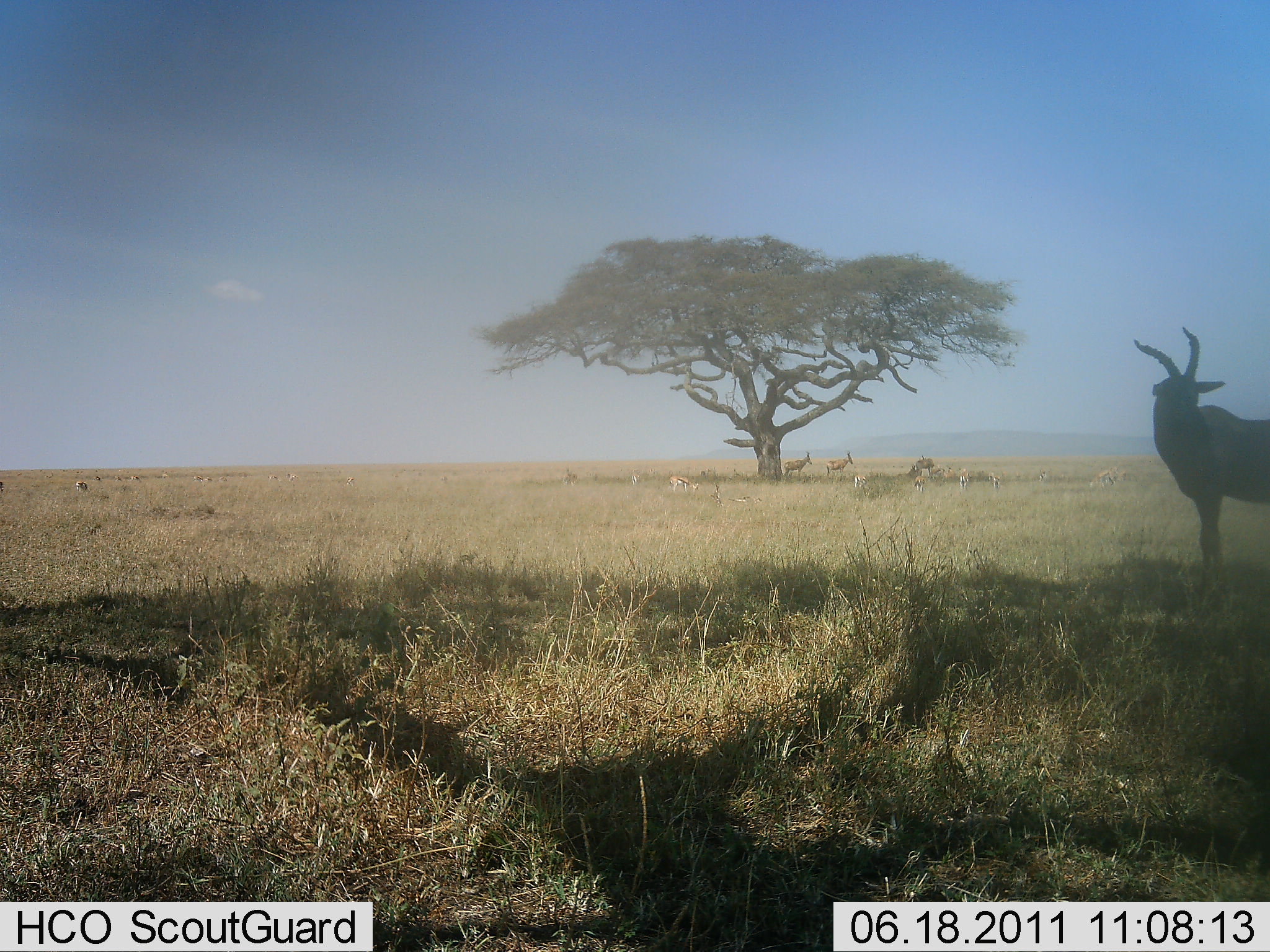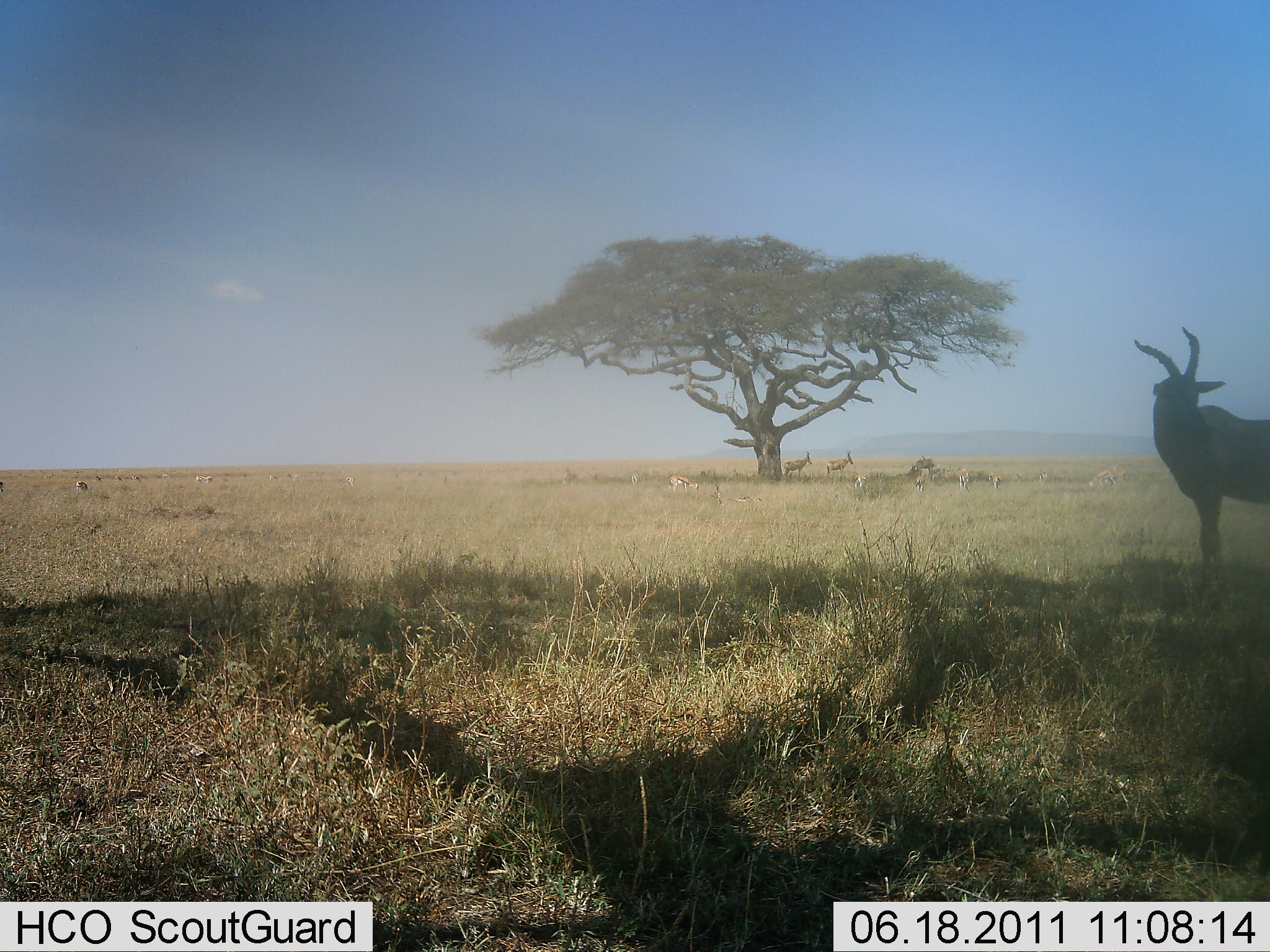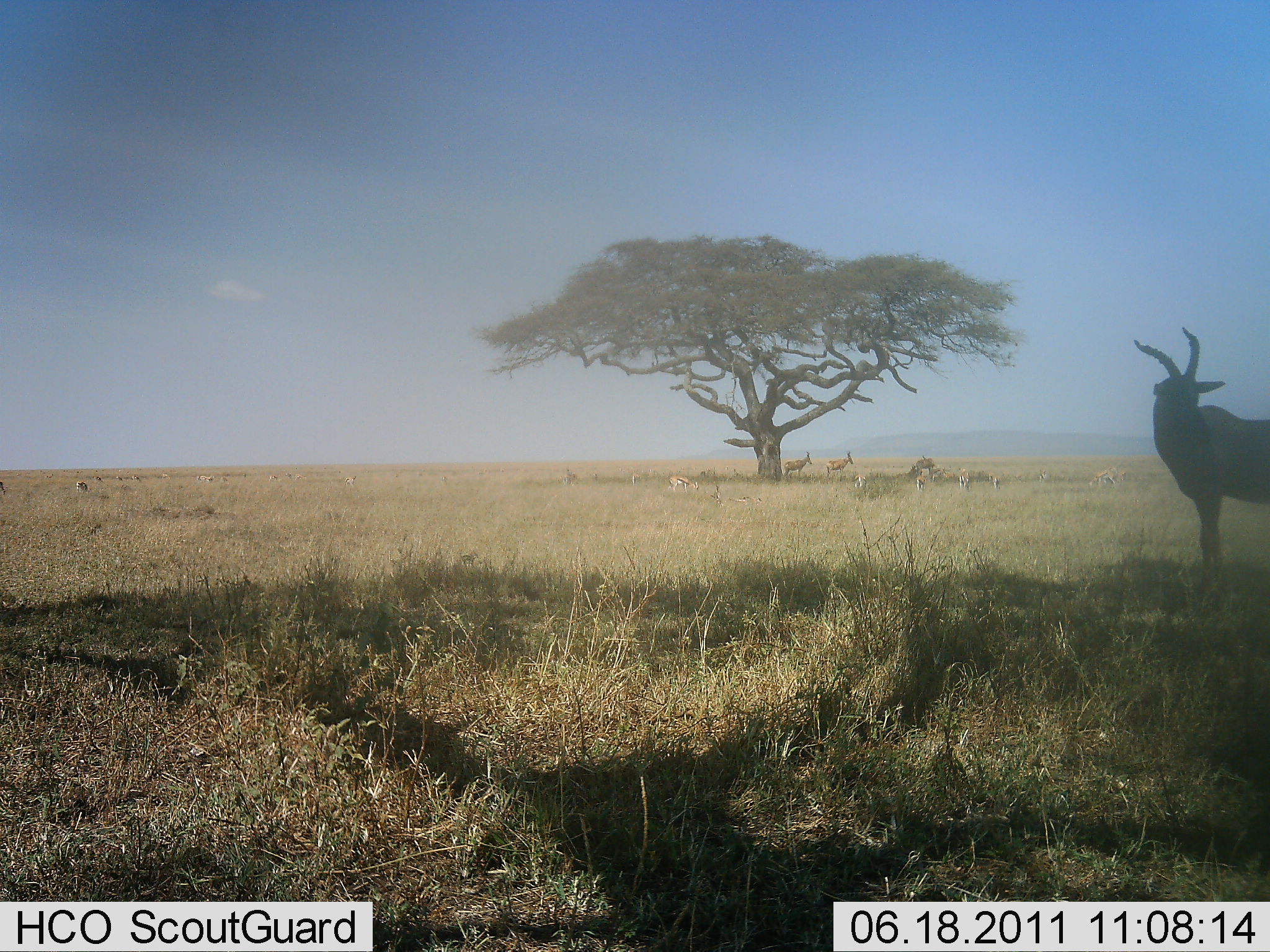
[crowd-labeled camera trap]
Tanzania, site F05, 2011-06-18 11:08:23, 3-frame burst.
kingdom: Animalia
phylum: Chordata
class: Mammalia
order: Artiodactyla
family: Bovidae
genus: Damaliscus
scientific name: Damaliscus lunatus jimela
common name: topi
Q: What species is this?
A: Topi (Damaliscus lunatus jimela).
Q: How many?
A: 3.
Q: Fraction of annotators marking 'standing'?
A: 100%.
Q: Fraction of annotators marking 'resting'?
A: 0%.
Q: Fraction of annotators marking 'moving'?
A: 0%.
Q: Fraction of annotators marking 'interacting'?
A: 0%.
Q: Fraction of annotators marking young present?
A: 0%.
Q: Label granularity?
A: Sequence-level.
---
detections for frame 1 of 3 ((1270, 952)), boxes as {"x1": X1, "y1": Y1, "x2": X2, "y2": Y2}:
animal: {"x1": 1135, "y1": 328, "x2": 1270, "y2": 600}; {"x1": 780, "y1": 451, "x2": 813, "y2": 481}; {"x1": 825, "y1": 451, "x2": 853, "y2": 481}; {"x1": 1096, "y1": 467, "x2": 1121, "y2": 494}; {"x1": 667, "y1": 473, "x2": 699, "y2": 492}; {"x1": 915, "y1": 457, "x2": 935, "y2": 482}; {"x1": 931, "y1": 464, "x2": 942, "y2": 485}; {"x1": 958, "y1": 468, "x2": 969, "y2": 489}; {"x1": 945, "y1": 464, "x2": 955, "y2": 485}; {"x1": 913, "y1": 476, "x2": 926, "y2": 489}; {"x1": 631, "y1": 470, "x2": 640, "y2": 484}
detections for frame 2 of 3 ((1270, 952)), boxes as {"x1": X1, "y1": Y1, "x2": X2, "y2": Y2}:
animal: {"x1": 1137, "y1": 329, "x2": 1270, "y2": 599}; {"x1": 780, "y1": 451, "x2": 813, "y2": 481}; {"x1": 825, "y1": 451, "x2": 853, "y2": 481}; {"x1": 1096, "y1": 467, "x2": 1121, "y2": 494}; {"x1": 667, "y1": 473, "x2": 699, "y2": 492}; {"x1": 915, "y1": 457, "x2": 935, "y2": 482}; {"x1": 931, "y1": 464, "x2": 942, "y2": 485}; {"x1": 958, "y1": 468, "x2": 969, "y2": 489}; {"x1": 945, "y1": 464, "x2": 955, "y2": 485}; {"x1": 854, "y1": 474, "x2": 867, "y2": 487}; {"x1": 913, "y1": 476, "x2": 926, "y2": 489}; {"x1": 631, "y1": 470, "x2": 640, "y2": 484}; {"x1": 993, "y1": 475, "x2": 1000, "y2": 490}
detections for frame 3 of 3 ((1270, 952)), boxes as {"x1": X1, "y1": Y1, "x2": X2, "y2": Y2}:
animal: {"x1": 1135, "y1": 328, "x2": 1270, "y2": 599}; {"x1": 780, "y1": 451, "x2": 813, "y2": 481}; {"x1": 825, "y1": 451, "x2": 853, "y2": 481}; {"x1": 1096, "y1": 467, "x2": 1121, "y2": 494}; {"x1": 667, "y1": 473, "x2": 699, "y2": 492}; {"x1": 915, "y1": 457, "x2": 935, "y2": 482}; {"x1": 931, "y1": 464, "x2": 942, "y2": 485}; {"x1": 945, "y1": 464, "x2": 955, "y2": 485}; {"x1": 854, "y1": 474, "x2": 867, "y2": 487}; {"x1": 913, "y1": 476, "x2": 926, "y2": 489}; {"x1": 631, "y1": 470, "x2": 640, "y2": 484}